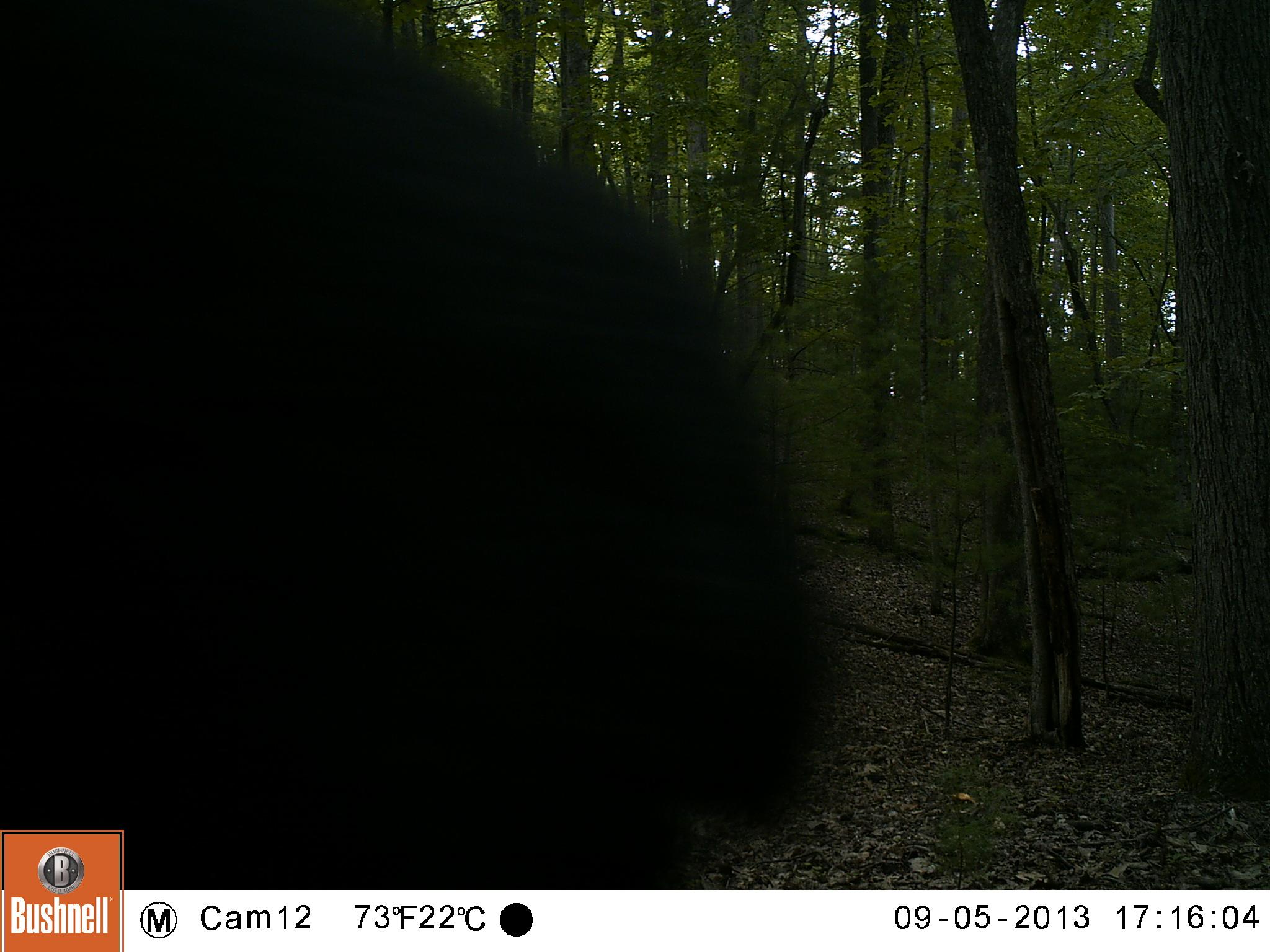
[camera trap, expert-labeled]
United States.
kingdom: Animalia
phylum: Chordata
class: Mammalia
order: Carnivora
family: Ursidae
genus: Ursus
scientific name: Ursus americanus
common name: american black bear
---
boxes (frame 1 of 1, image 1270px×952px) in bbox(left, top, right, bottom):
American Black Bear: bbox(5, 6, 849, 885)